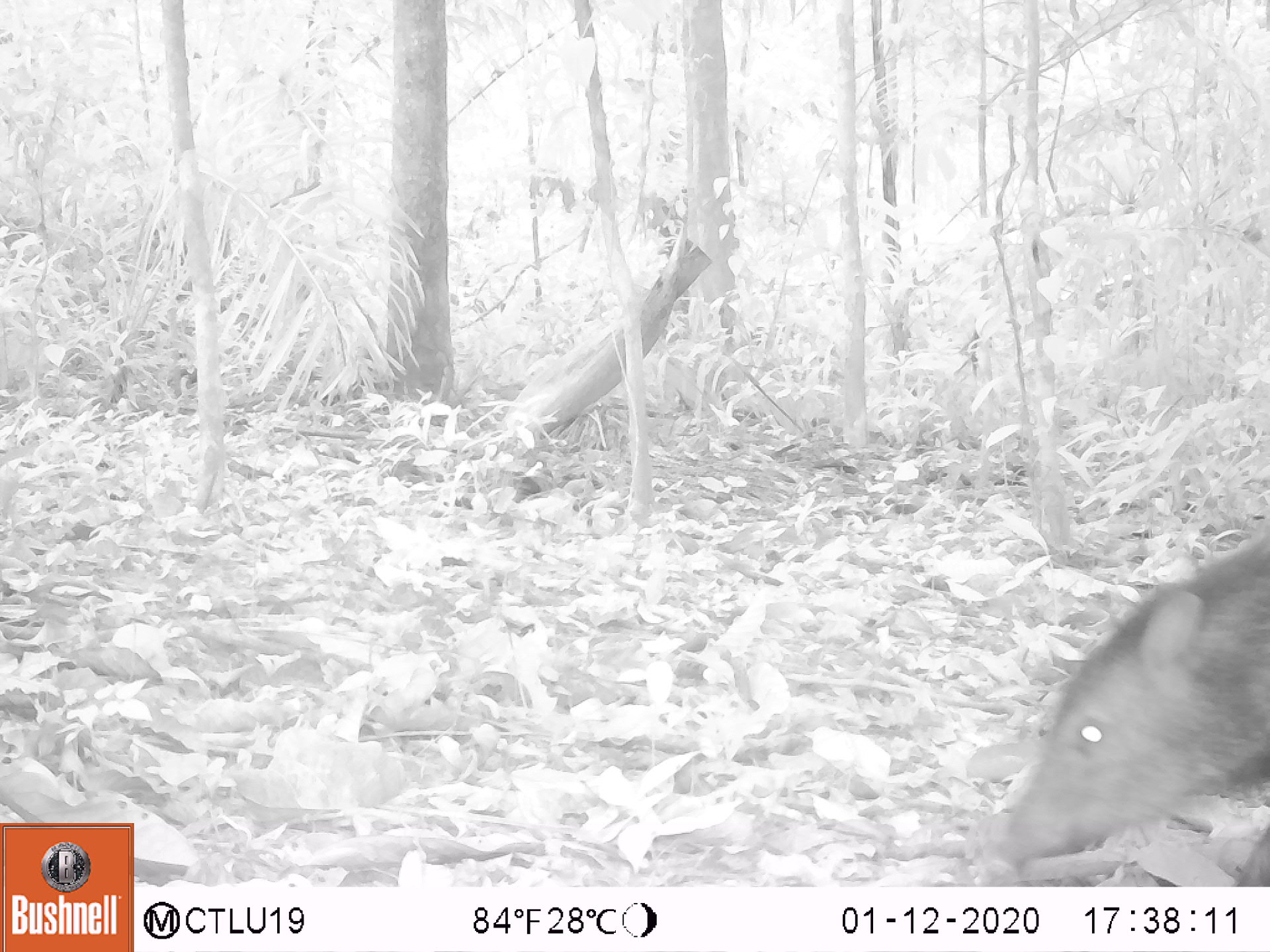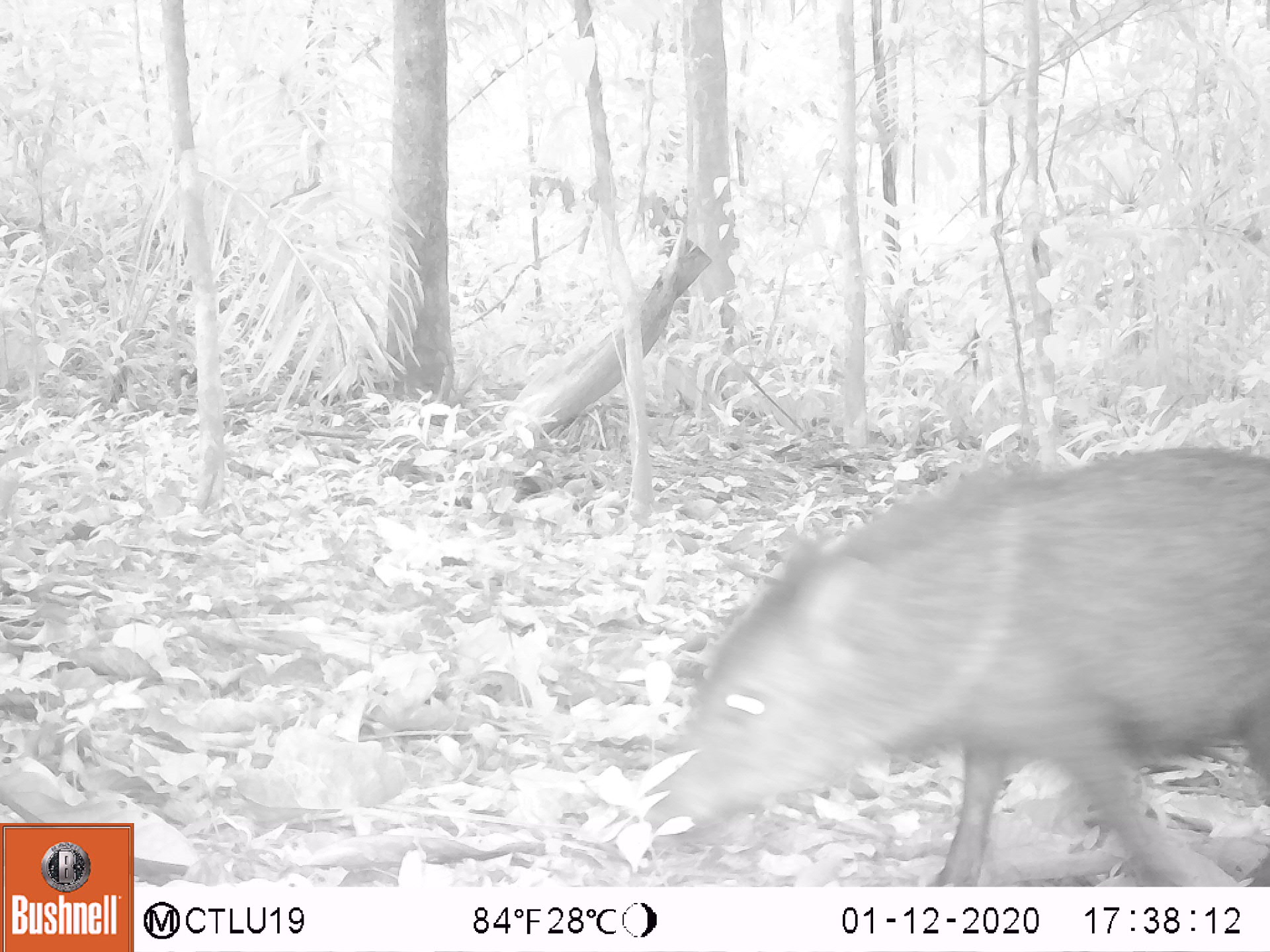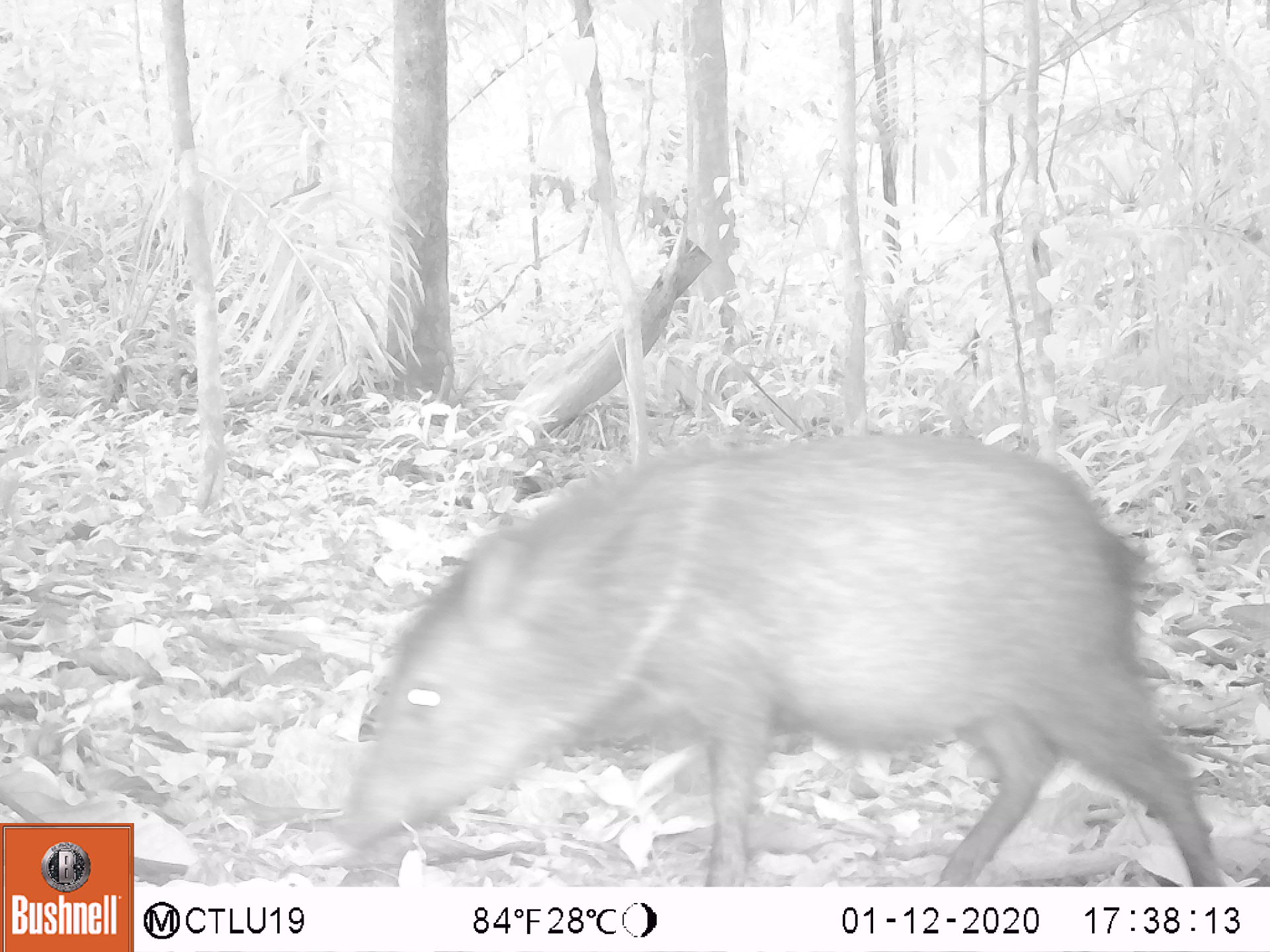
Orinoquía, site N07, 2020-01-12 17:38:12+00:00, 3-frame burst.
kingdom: Animalia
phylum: Chordata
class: Mammalia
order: Artiodactyla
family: Tayassuidae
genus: Pecari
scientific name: Pecari tajacu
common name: collared peccary